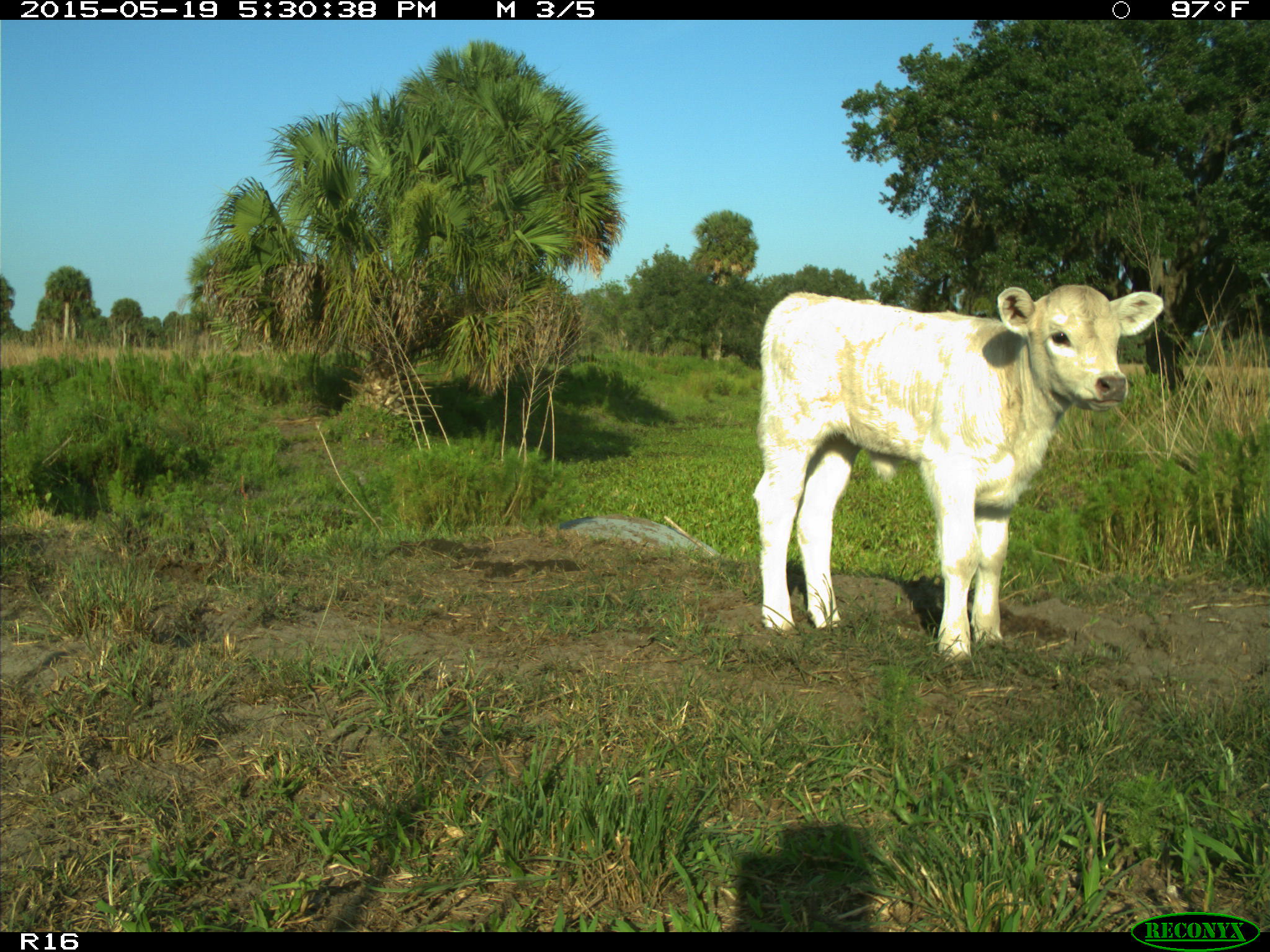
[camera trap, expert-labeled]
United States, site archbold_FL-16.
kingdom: Animalia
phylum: Chordata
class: Mammalia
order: Artiodactyla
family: Bovidae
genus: Bos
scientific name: Bos taurus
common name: domestic cow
Bos taurus (domestic cow).